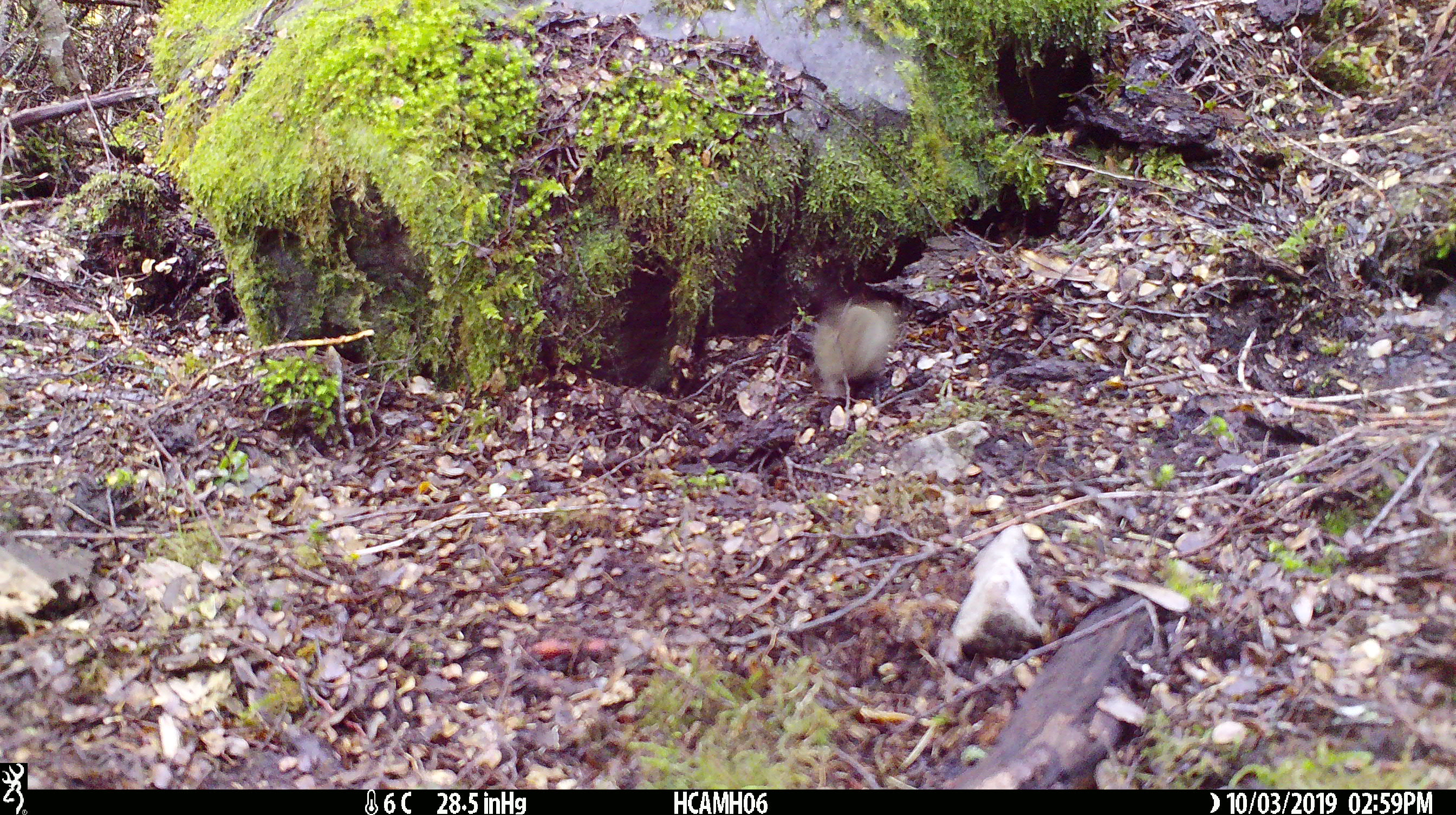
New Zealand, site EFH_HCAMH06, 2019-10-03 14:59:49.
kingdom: Animalia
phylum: Chordata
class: Mammalia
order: Rodentia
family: Muridae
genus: Mus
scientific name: Mus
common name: mouse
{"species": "mouse (Mus)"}